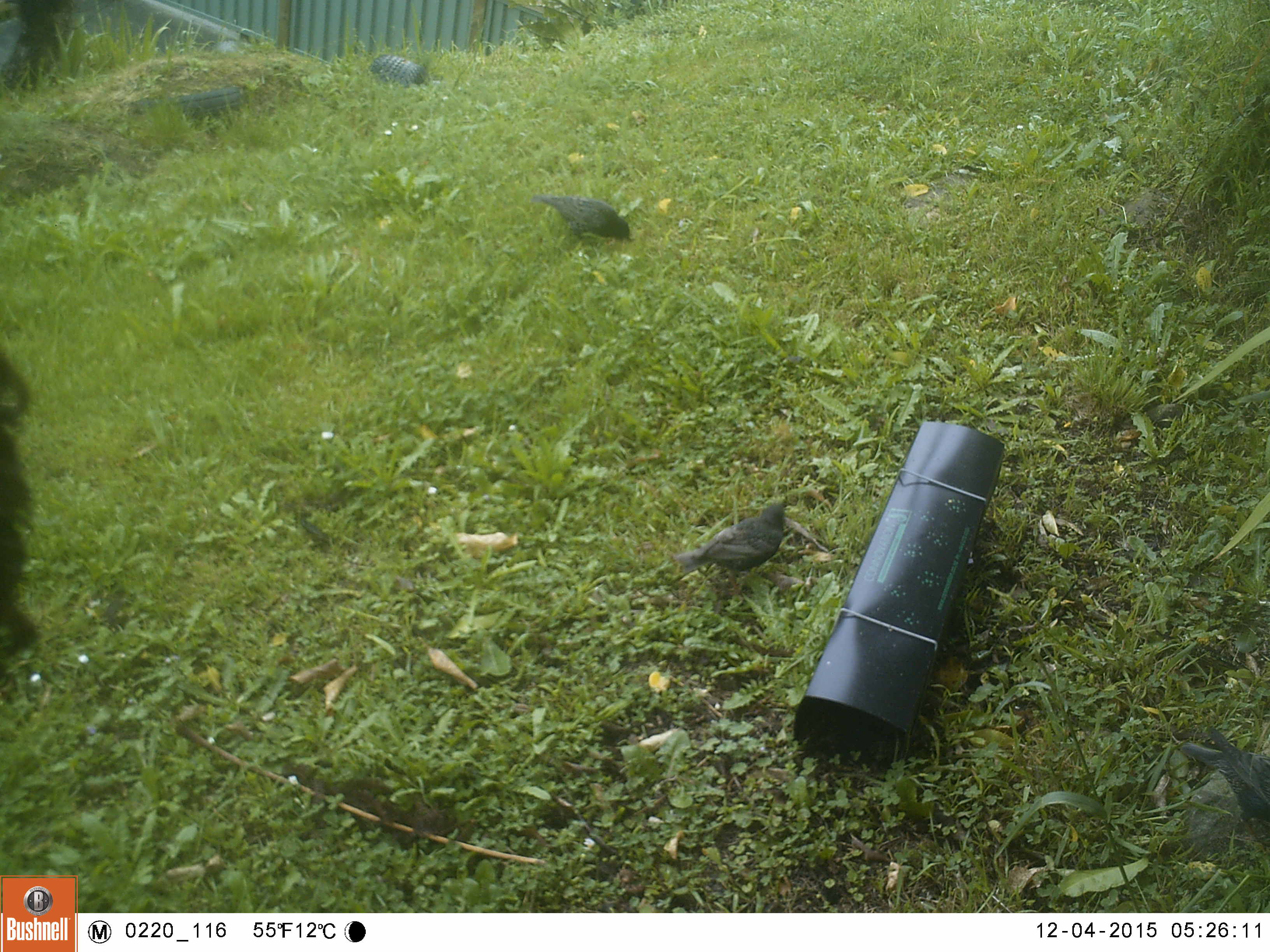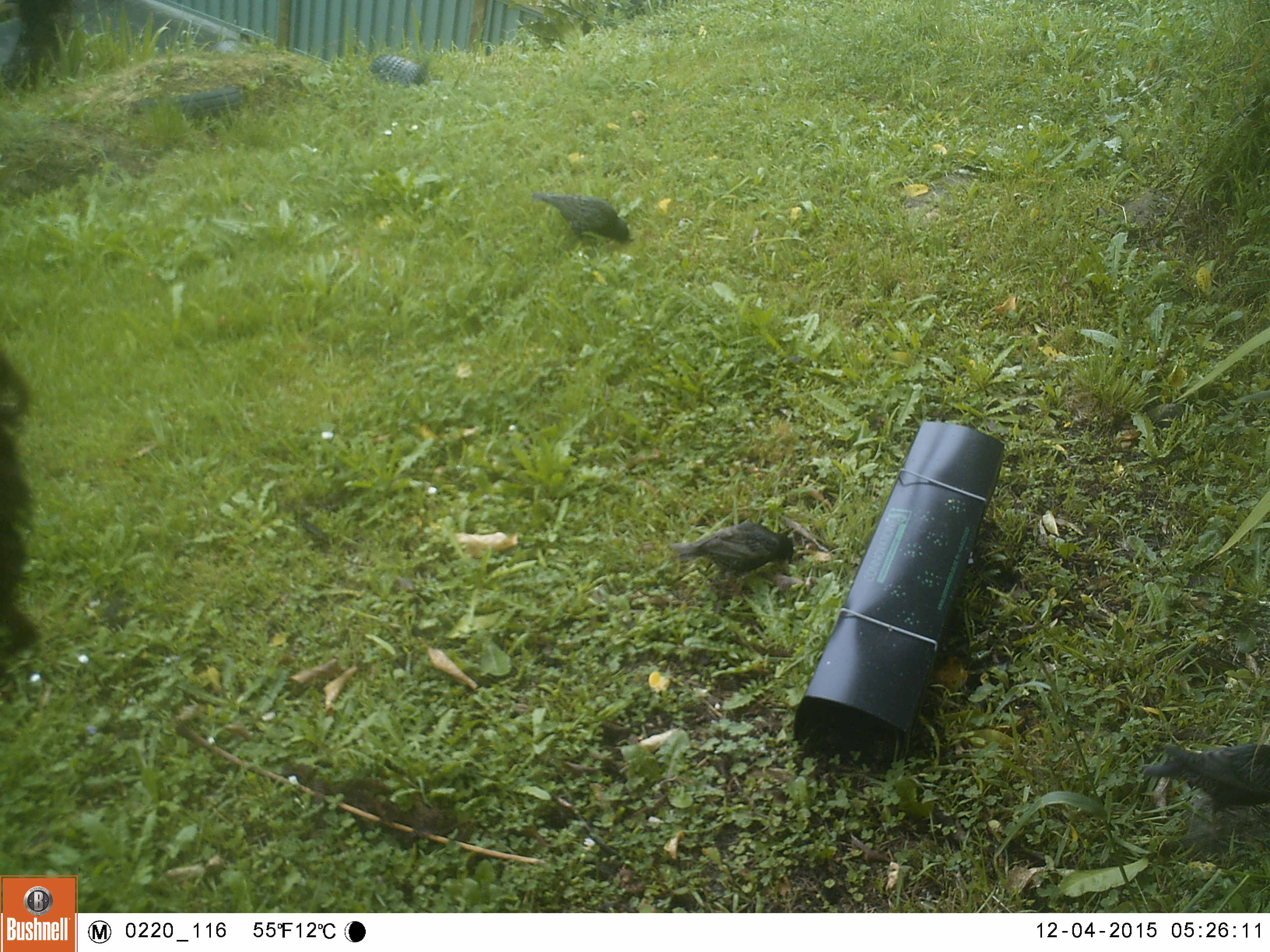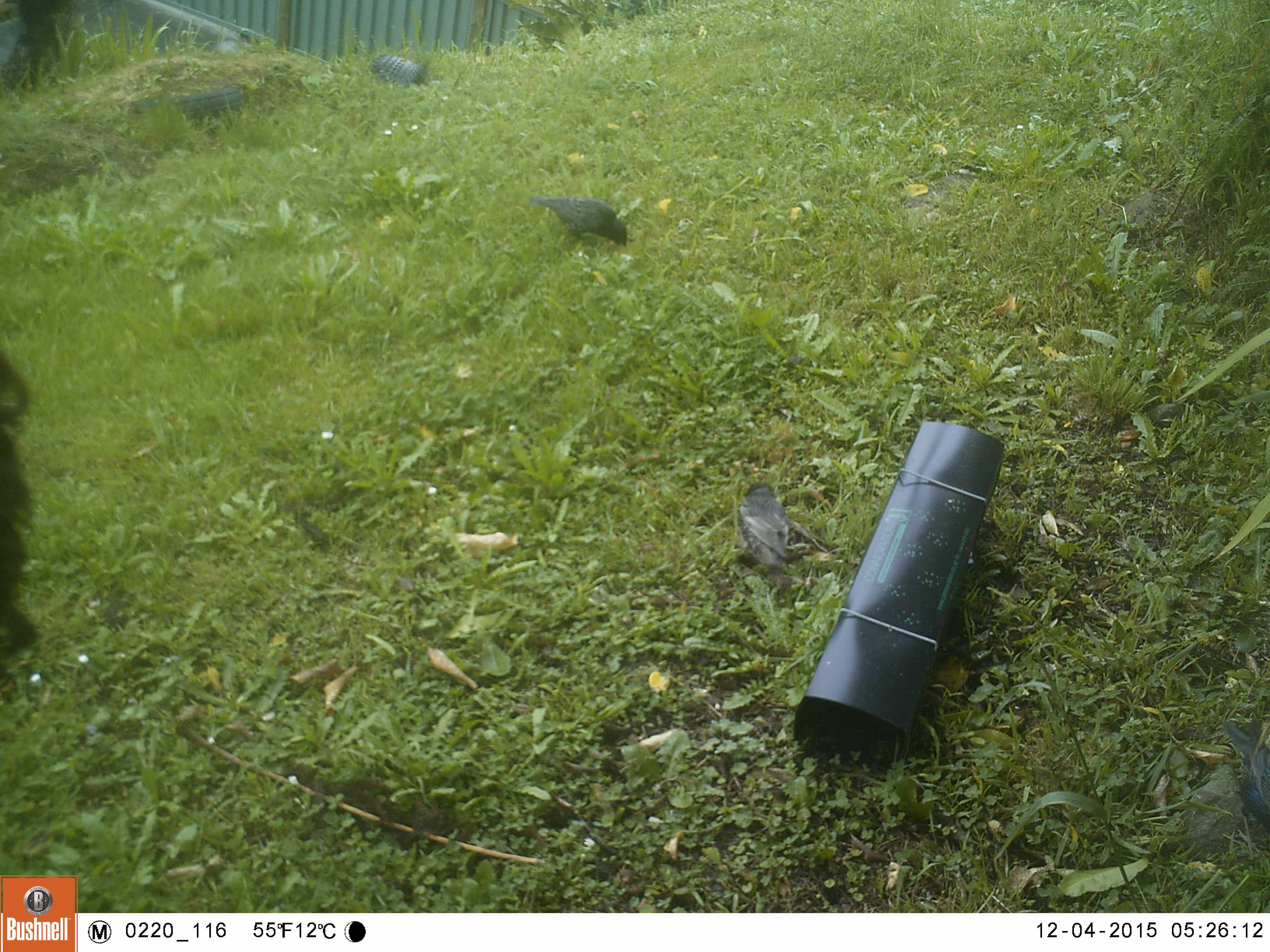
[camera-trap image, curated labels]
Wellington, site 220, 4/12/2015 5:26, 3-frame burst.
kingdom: Animalia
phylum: Chordata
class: Aves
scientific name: Aves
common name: bird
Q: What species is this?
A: Bird (Aves).